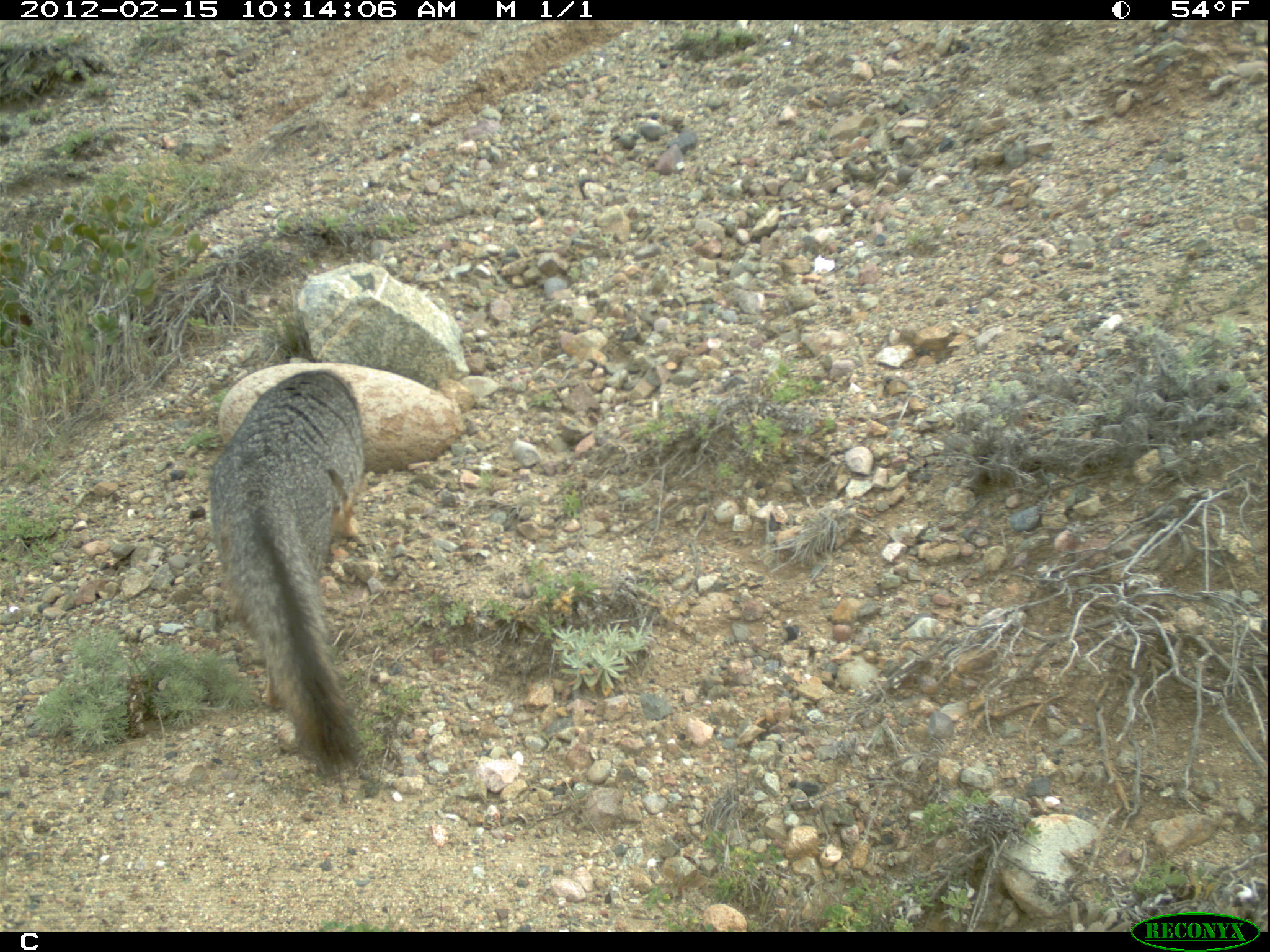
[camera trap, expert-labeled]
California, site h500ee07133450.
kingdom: Animalia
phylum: Chordata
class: Mammalia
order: Carnivora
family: Canidae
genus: Urocyon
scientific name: Urocyon littoralis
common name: island fox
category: fox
Fox (island fox) (Urocyon littoralis).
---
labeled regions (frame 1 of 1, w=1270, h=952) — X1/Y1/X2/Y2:
fox: 208/368/365/782